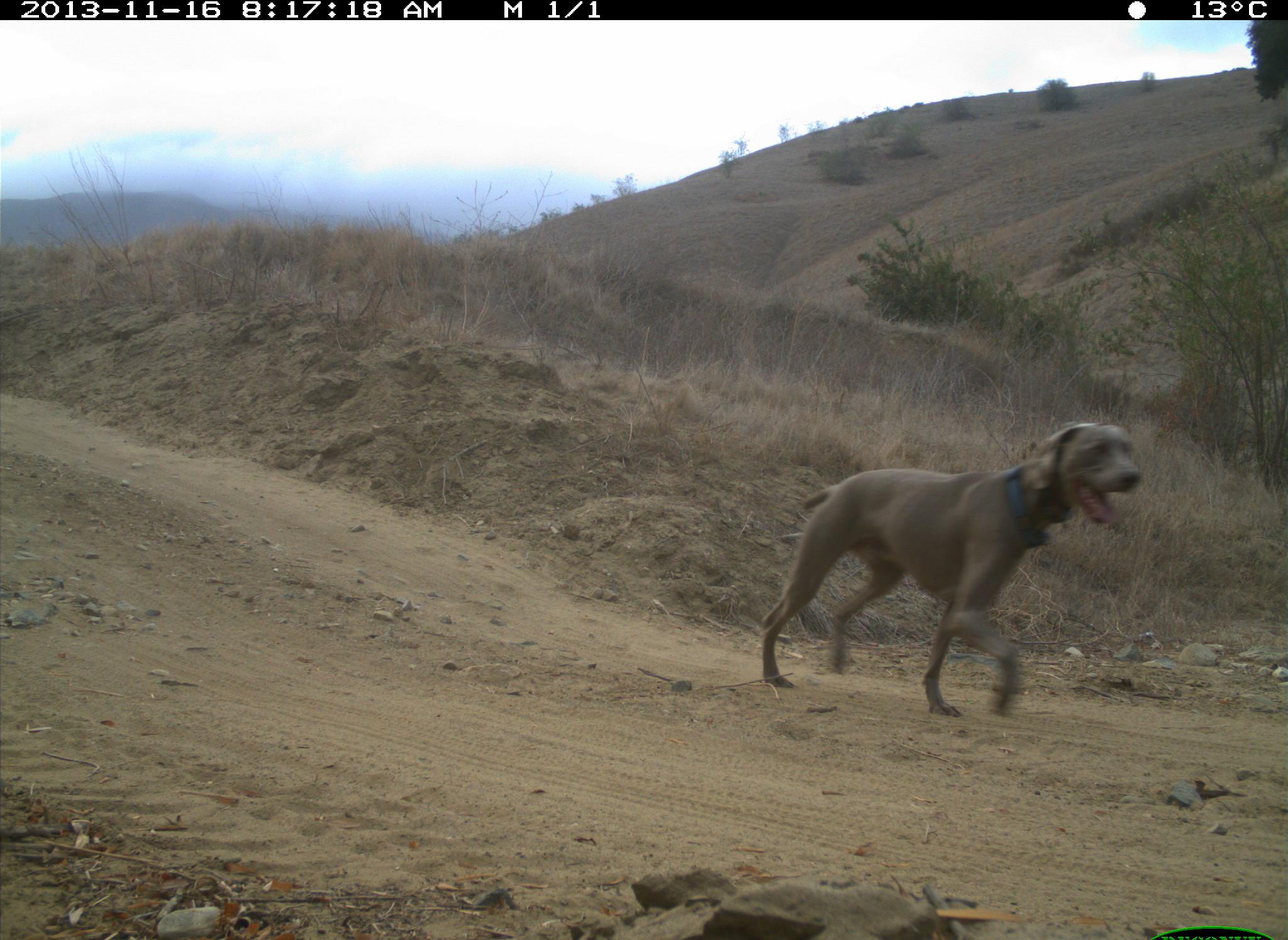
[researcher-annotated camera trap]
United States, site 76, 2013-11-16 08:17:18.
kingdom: Animalia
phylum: Chordata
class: Mammalia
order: Carnivora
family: Canidae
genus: Canis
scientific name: Canis familiaris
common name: domestic dog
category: dog